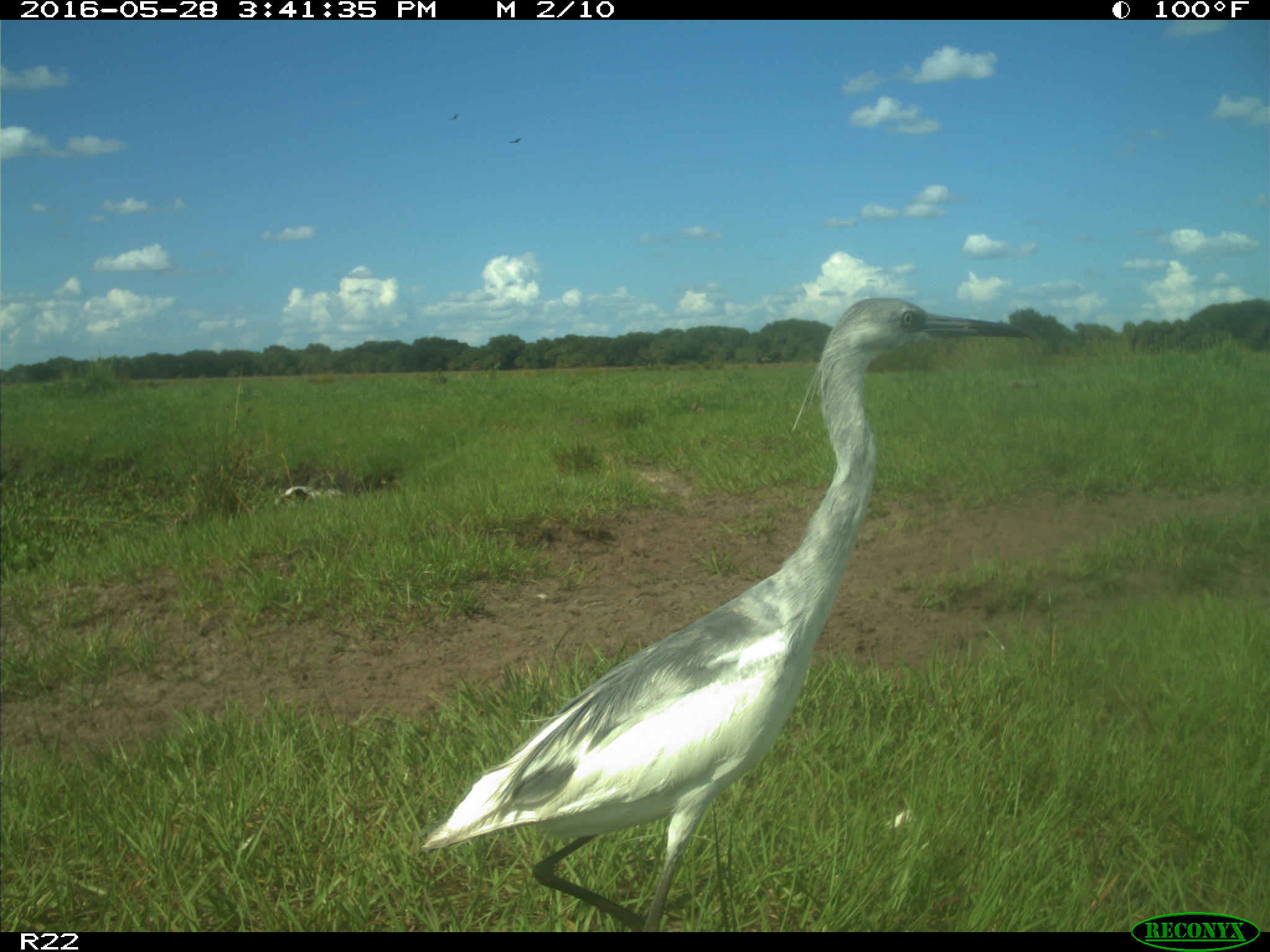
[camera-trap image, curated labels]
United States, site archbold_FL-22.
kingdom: Animalia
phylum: Chordata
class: Aves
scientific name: Aves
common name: birds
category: unidentified bird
Unidentified bird (birds) (Aves).